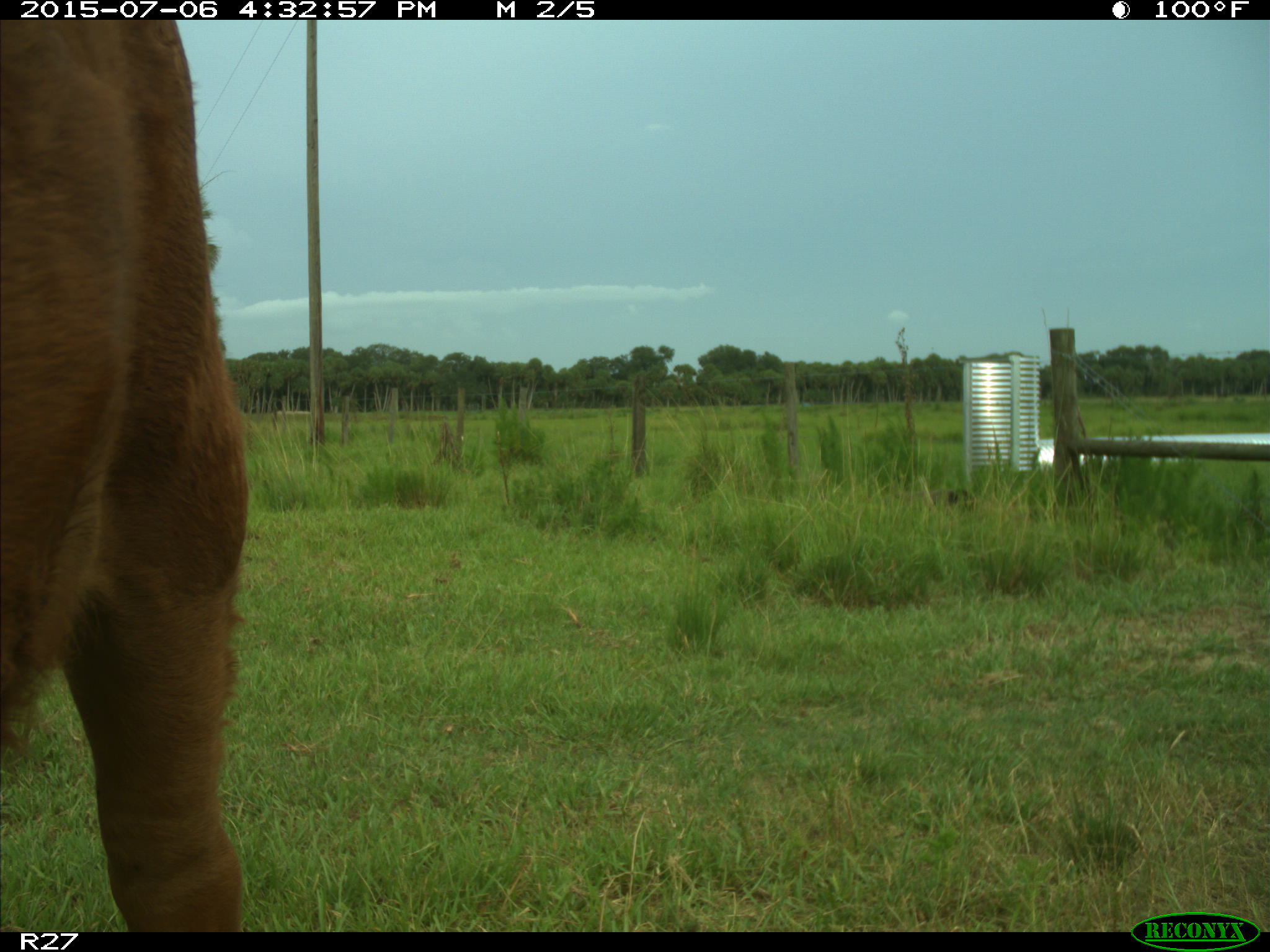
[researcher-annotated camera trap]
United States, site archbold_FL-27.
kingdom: Animalia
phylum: Chordata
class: Mammalia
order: Artiodactyla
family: Bovidae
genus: Bos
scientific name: Bos taurus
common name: domestic cow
Bos taurus (domestic cow).